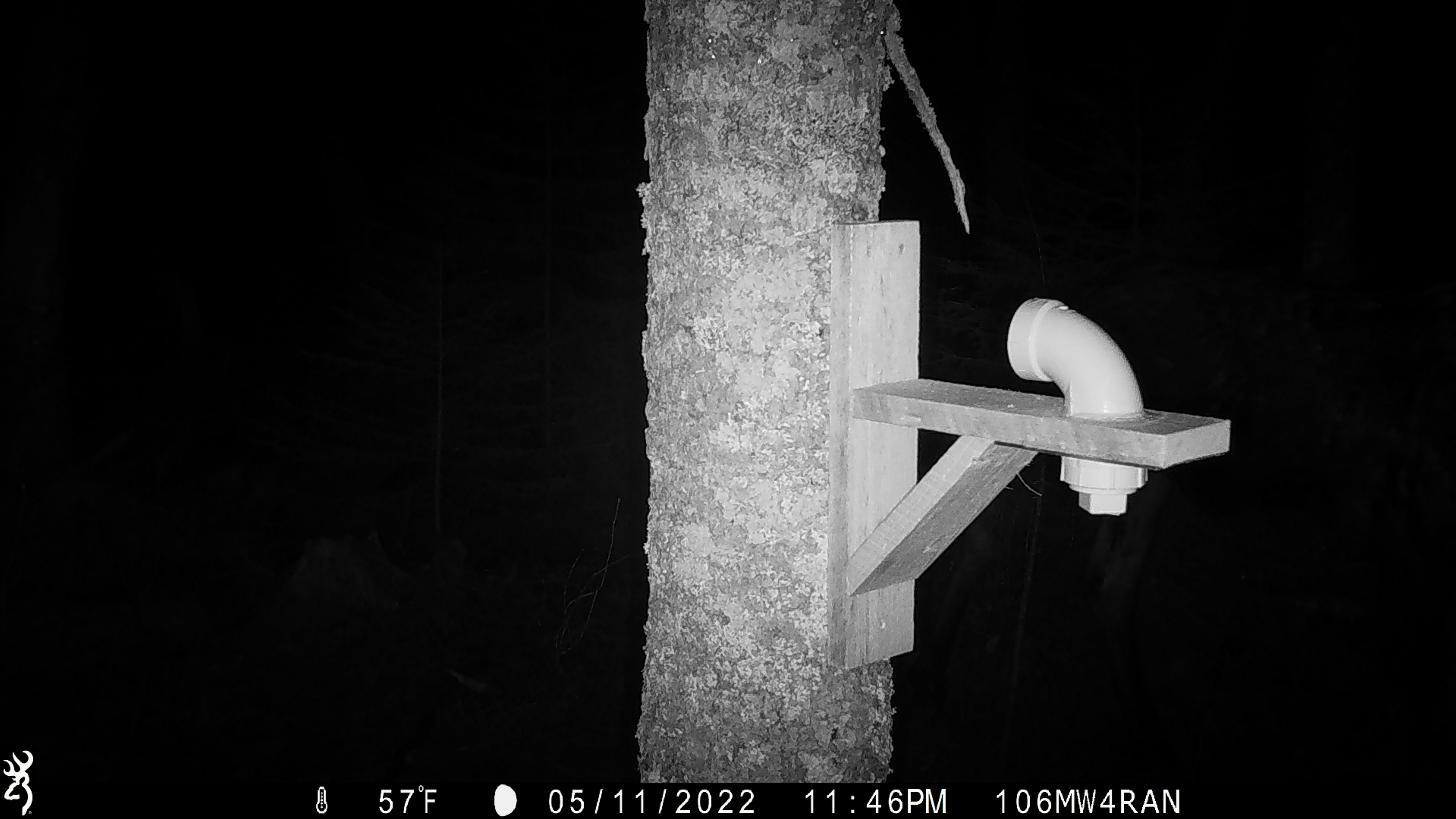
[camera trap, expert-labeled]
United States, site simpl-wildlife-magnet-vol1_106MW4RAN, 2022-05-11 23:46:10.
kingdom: Animalia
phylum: Chordata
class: Mammalia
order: Artiodactyla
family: Cervidae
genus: Alces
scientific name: Alces alces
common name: moose